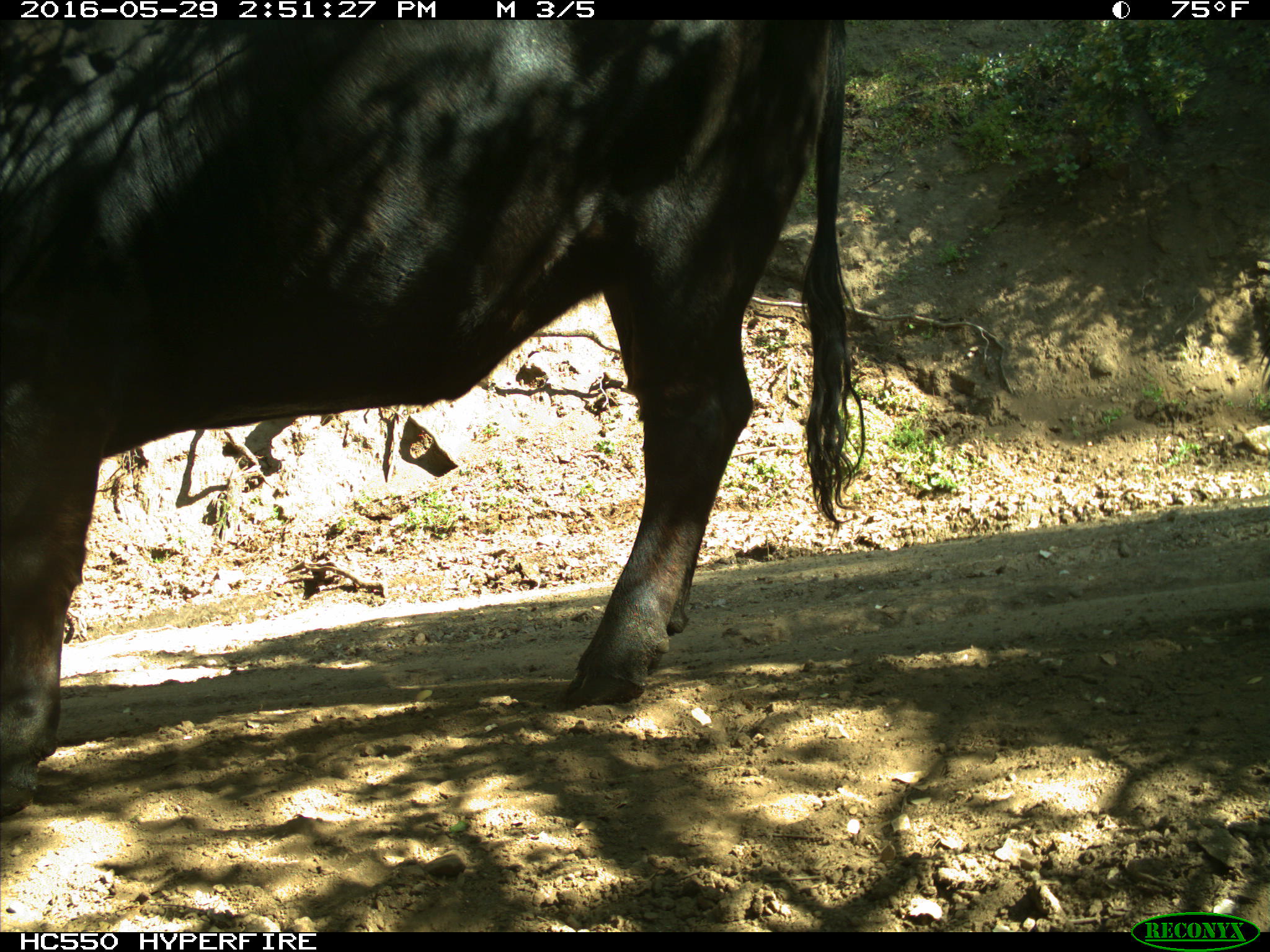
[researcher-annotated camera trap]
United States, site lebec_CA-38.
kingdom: Animalia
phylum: Chordata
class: Mammalia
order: Artiodactyla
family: Bovidae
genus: Bos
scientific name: Bos taurus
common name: domestic cow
Bos taurus (domestic cow).